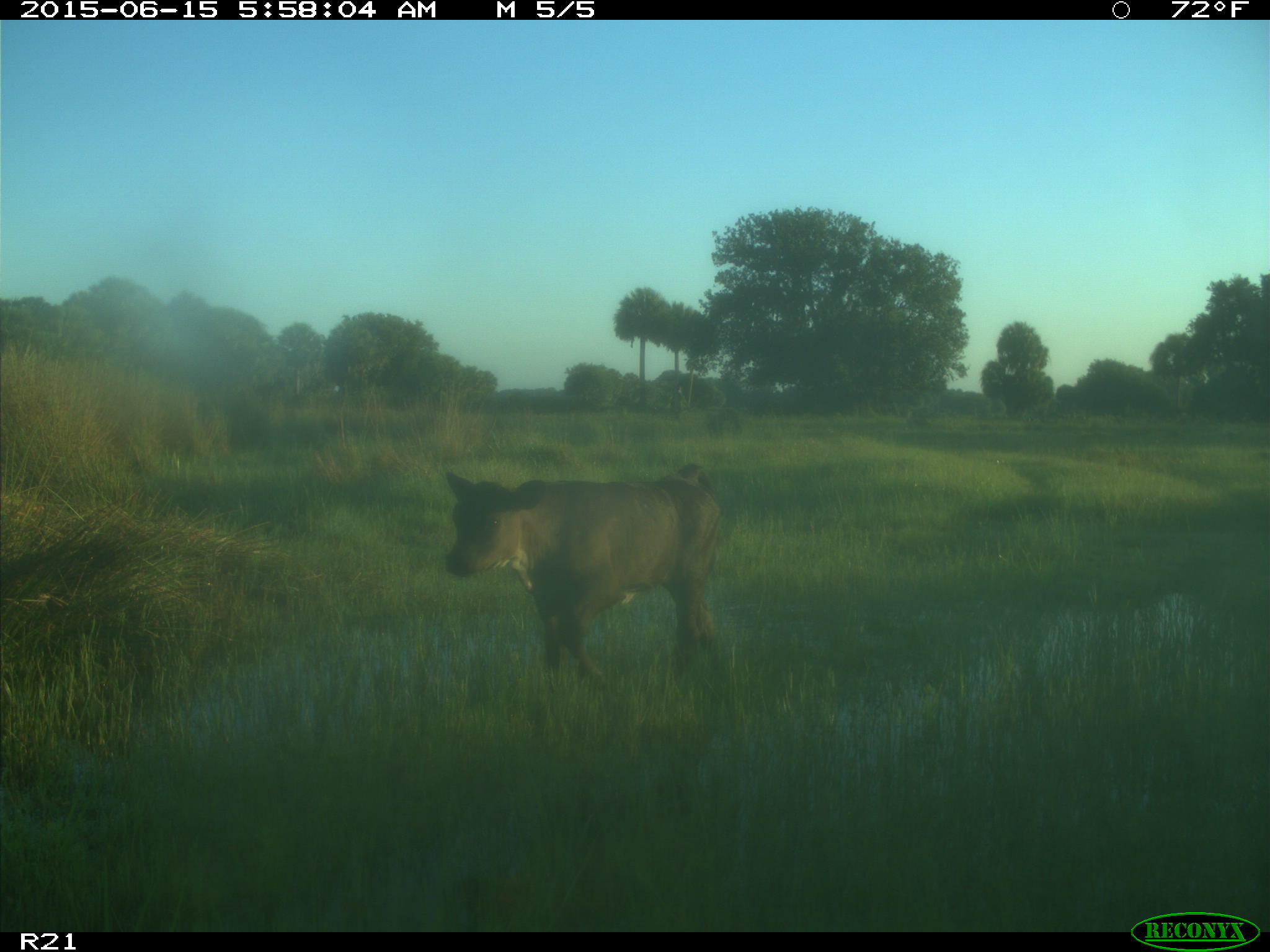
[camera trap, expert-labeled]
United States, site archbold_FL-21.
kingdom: Animalia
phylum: Chordata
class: Mammalia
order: Artiodactyla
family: Bovidae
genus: Bos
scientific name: Bos taurus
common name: domestic cow